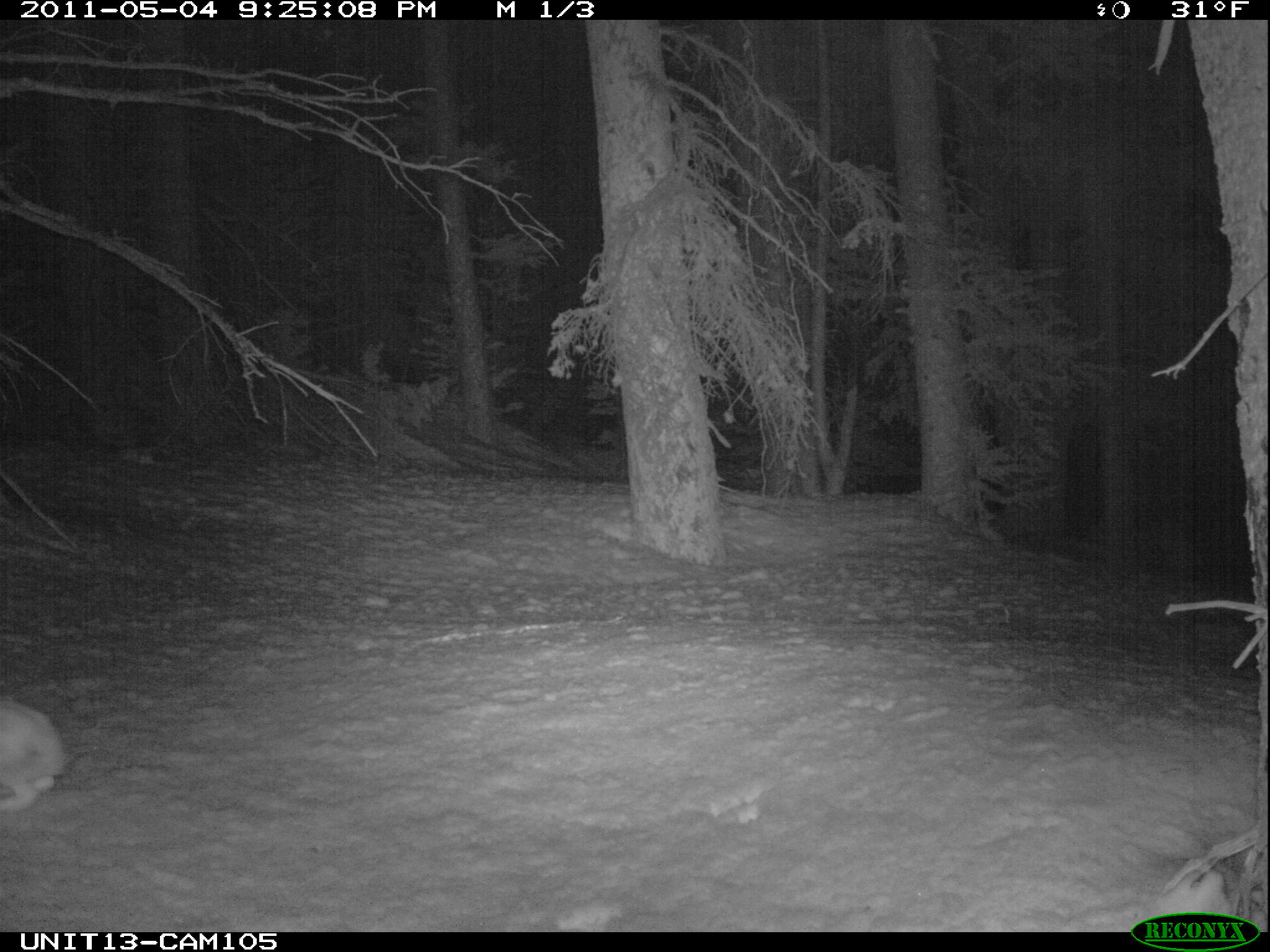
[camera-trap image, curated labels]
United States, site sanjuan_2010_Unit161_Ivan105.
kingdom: Animalia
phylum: Chordata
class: Mammalia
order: Lagomorpha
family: Leporidae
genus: Lepus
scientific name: Lepus americanus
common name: snowshoe hare